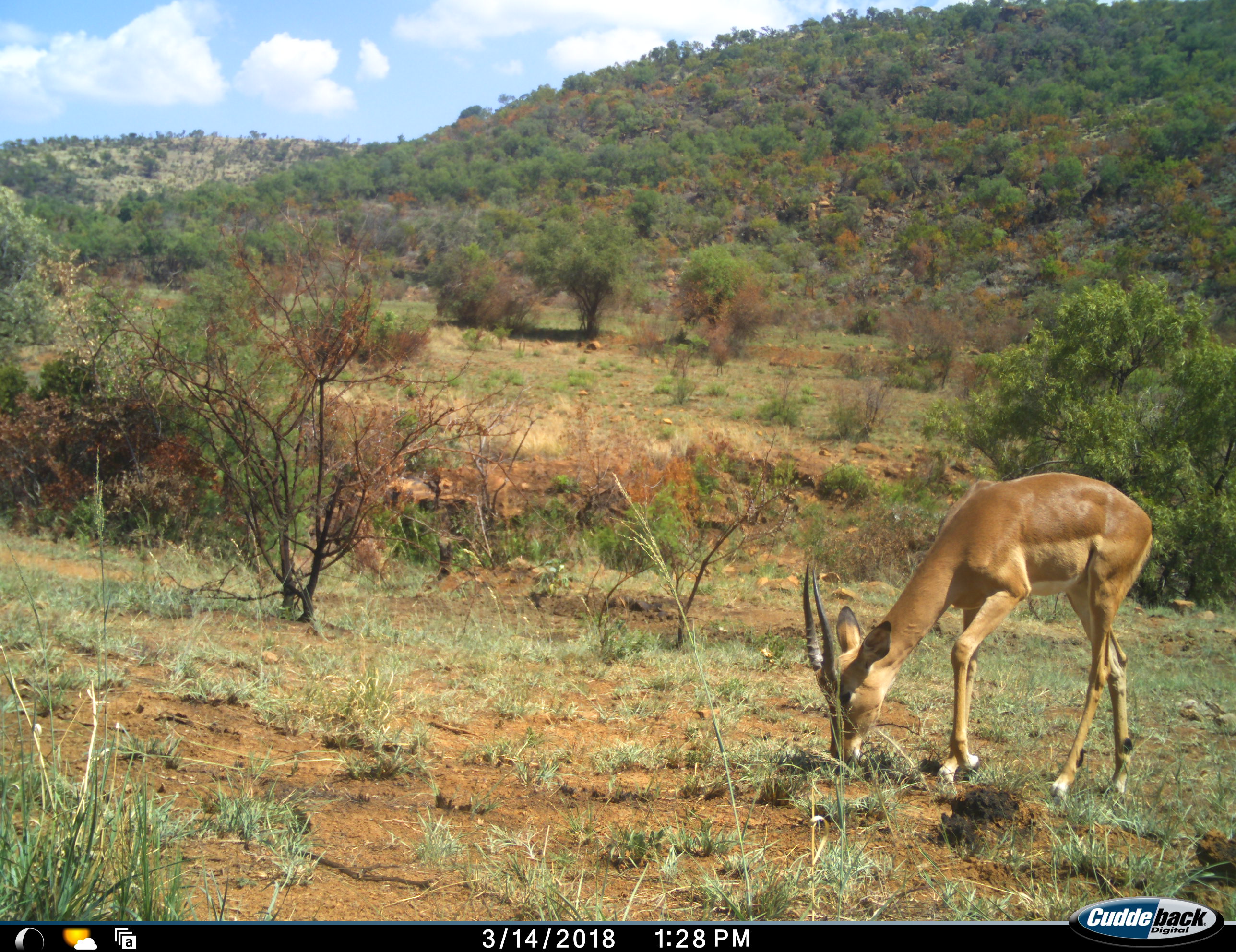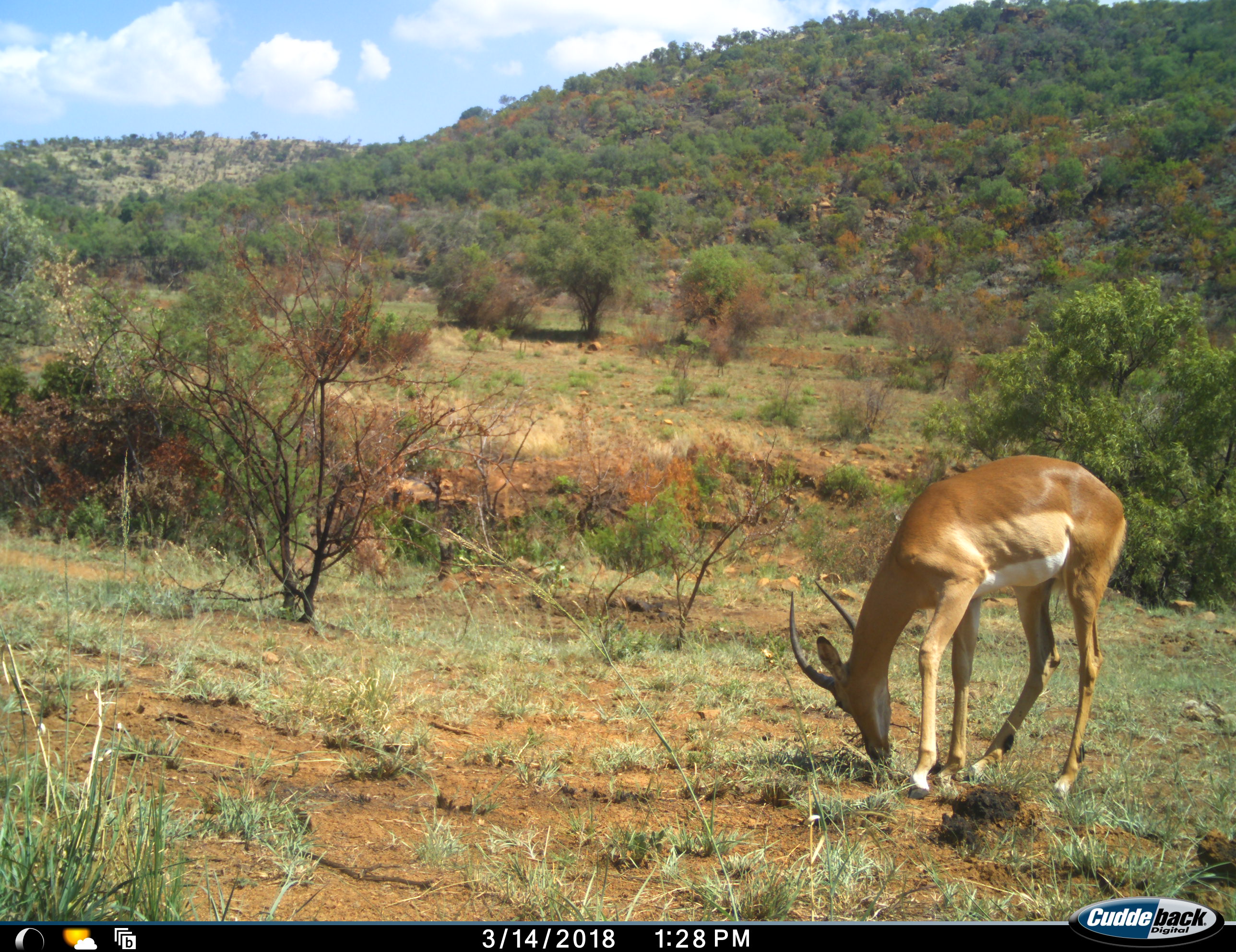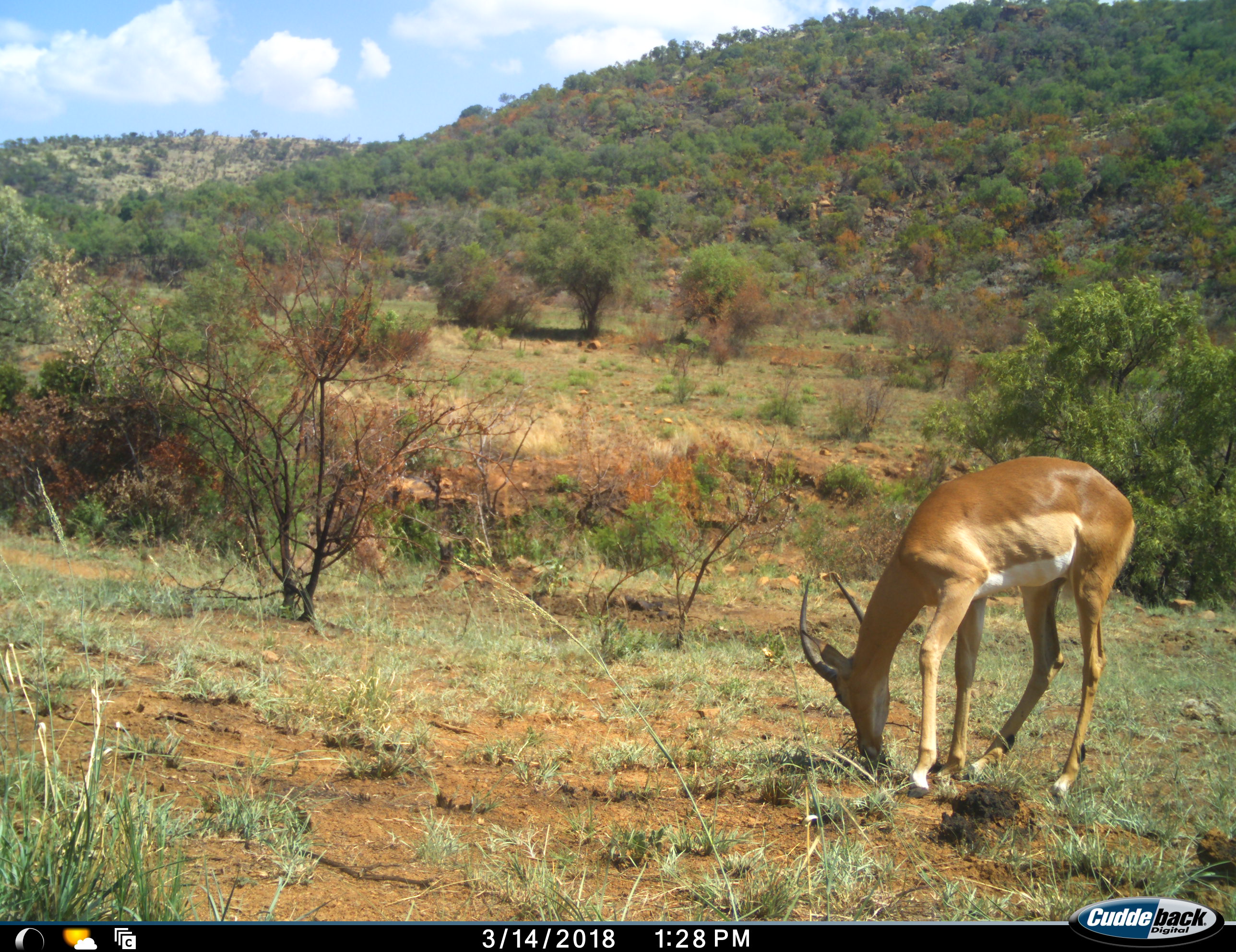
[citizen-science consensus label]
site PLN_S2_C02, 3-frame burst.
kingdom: Animalia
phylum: Chordata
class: Mammalia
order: Artiodactyla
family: Bovidae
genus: Aepyceros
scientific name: Aepyceros melampus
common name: impala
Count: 1.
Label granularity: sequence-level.